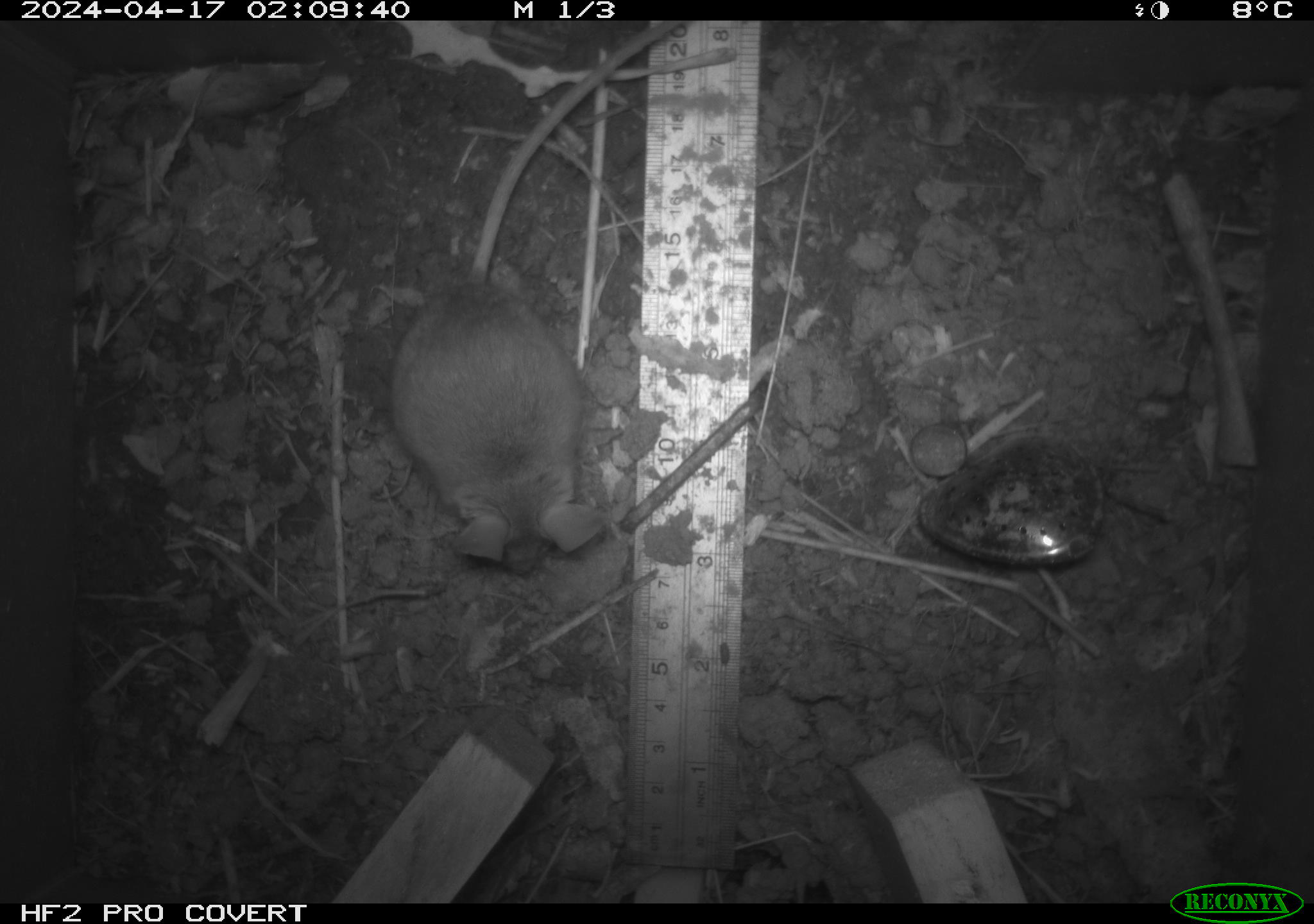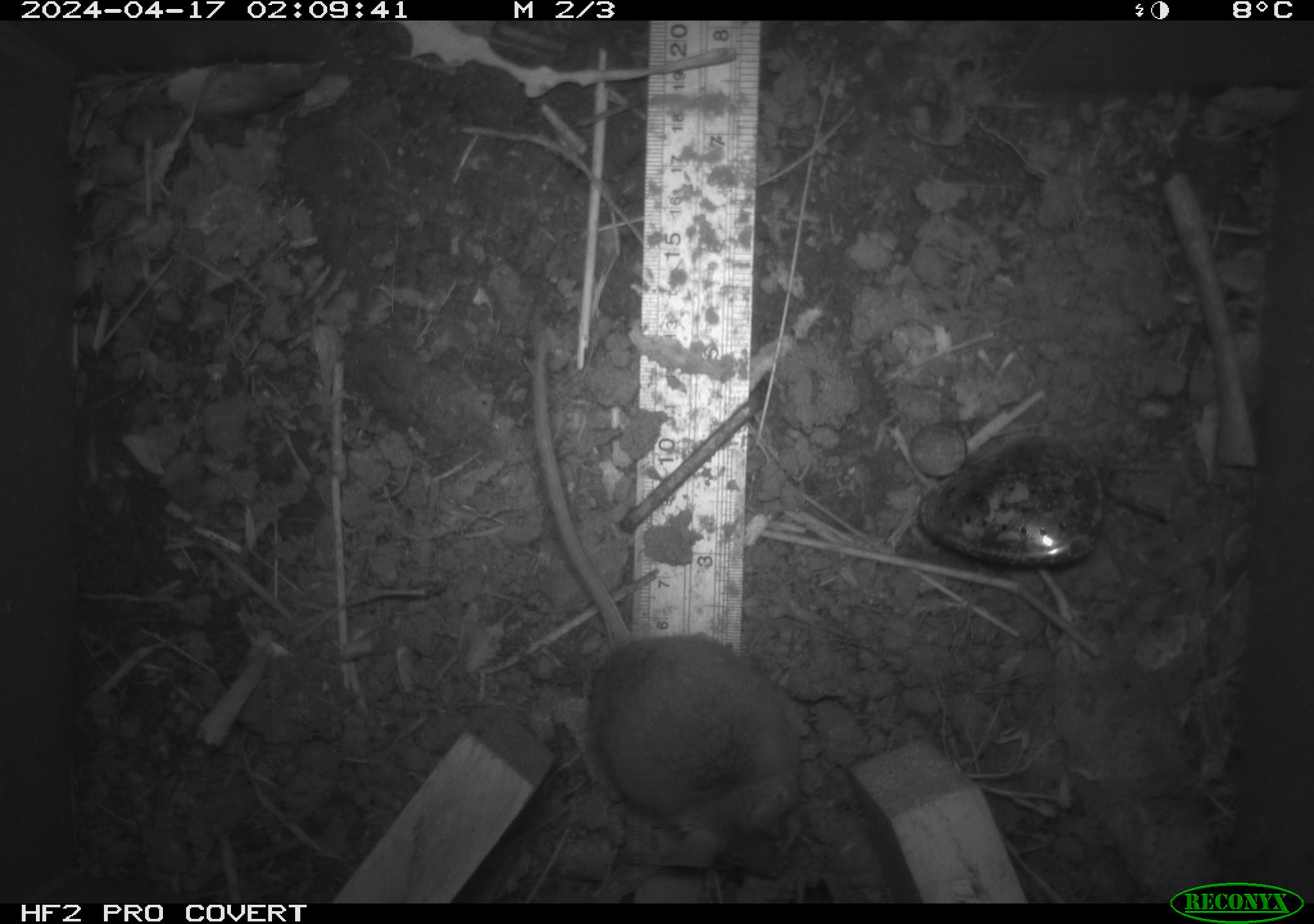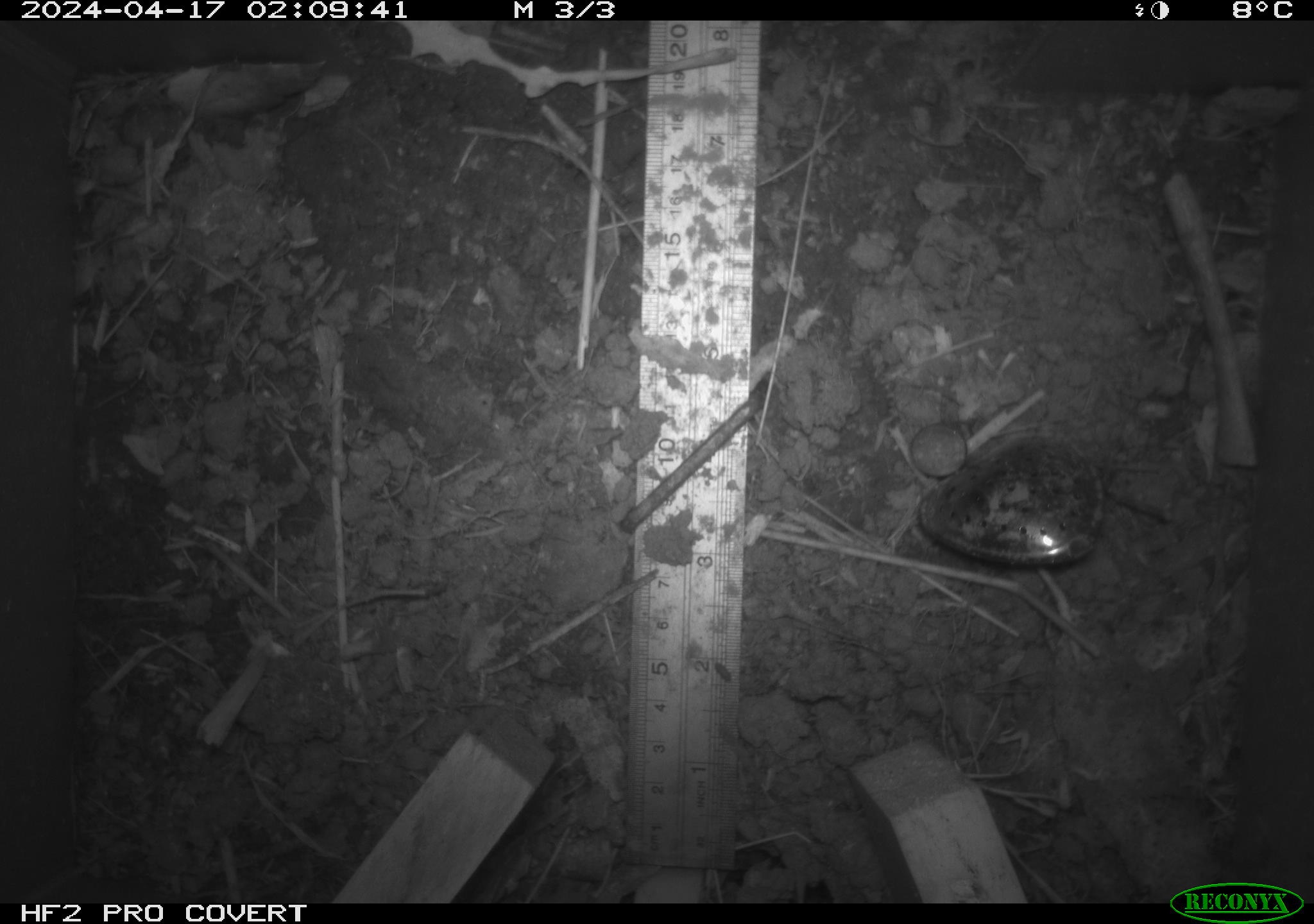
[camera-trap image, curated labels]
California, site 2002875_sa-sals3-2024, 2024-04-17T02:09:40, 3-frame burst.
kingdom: Animalia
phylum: Chordata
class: Mammalia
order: Rodentia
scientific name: Rodentia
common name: mouse species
Mouse species (Rodentia).